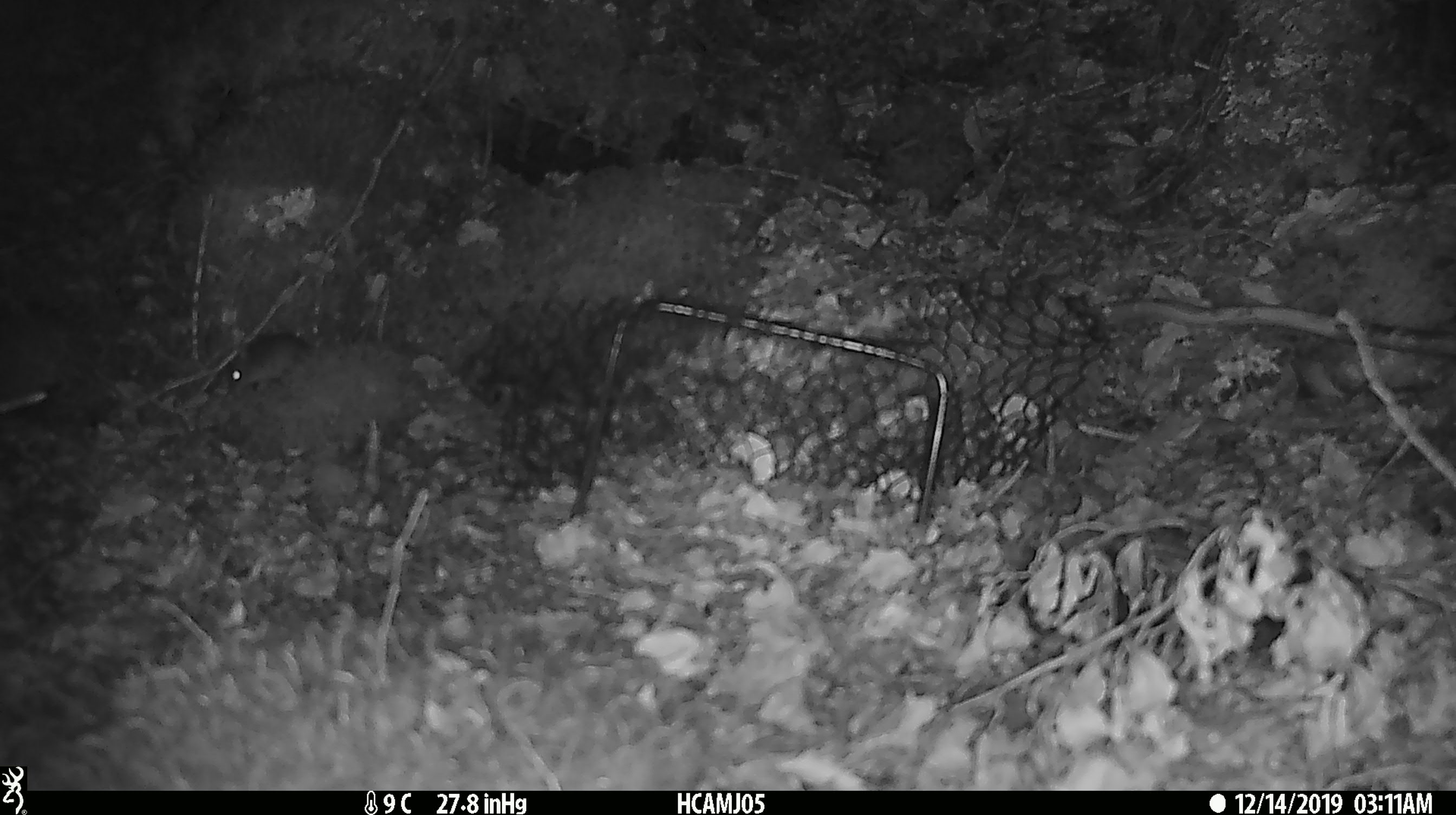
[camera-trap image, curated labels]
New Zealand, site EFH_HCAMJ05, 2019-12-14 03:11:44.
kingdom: Animalia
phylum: Chordata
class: Mammalia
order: Rodentia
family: Muridae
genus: Mus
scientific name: Mus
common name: mouse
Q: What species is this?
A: Mouse (Mus).